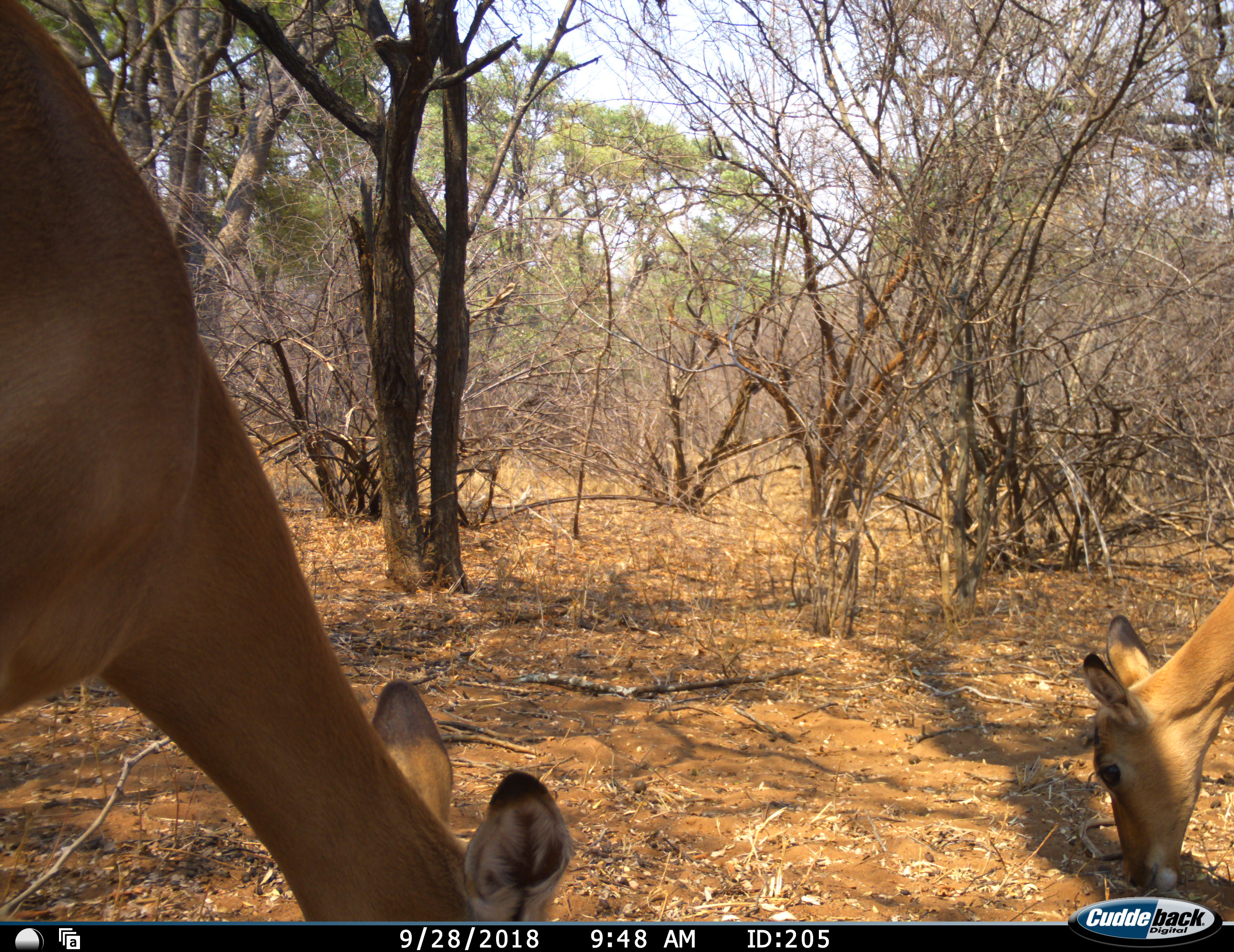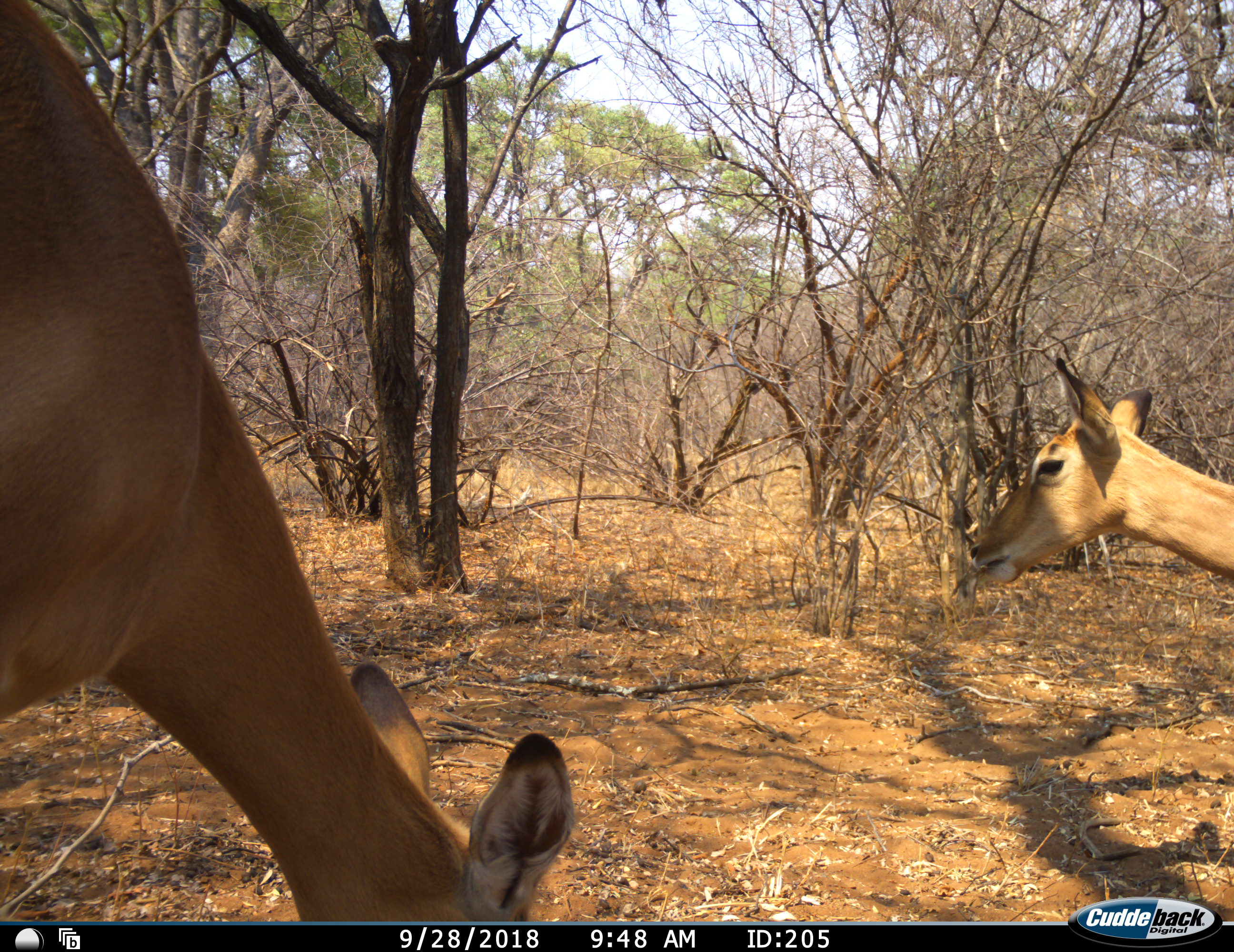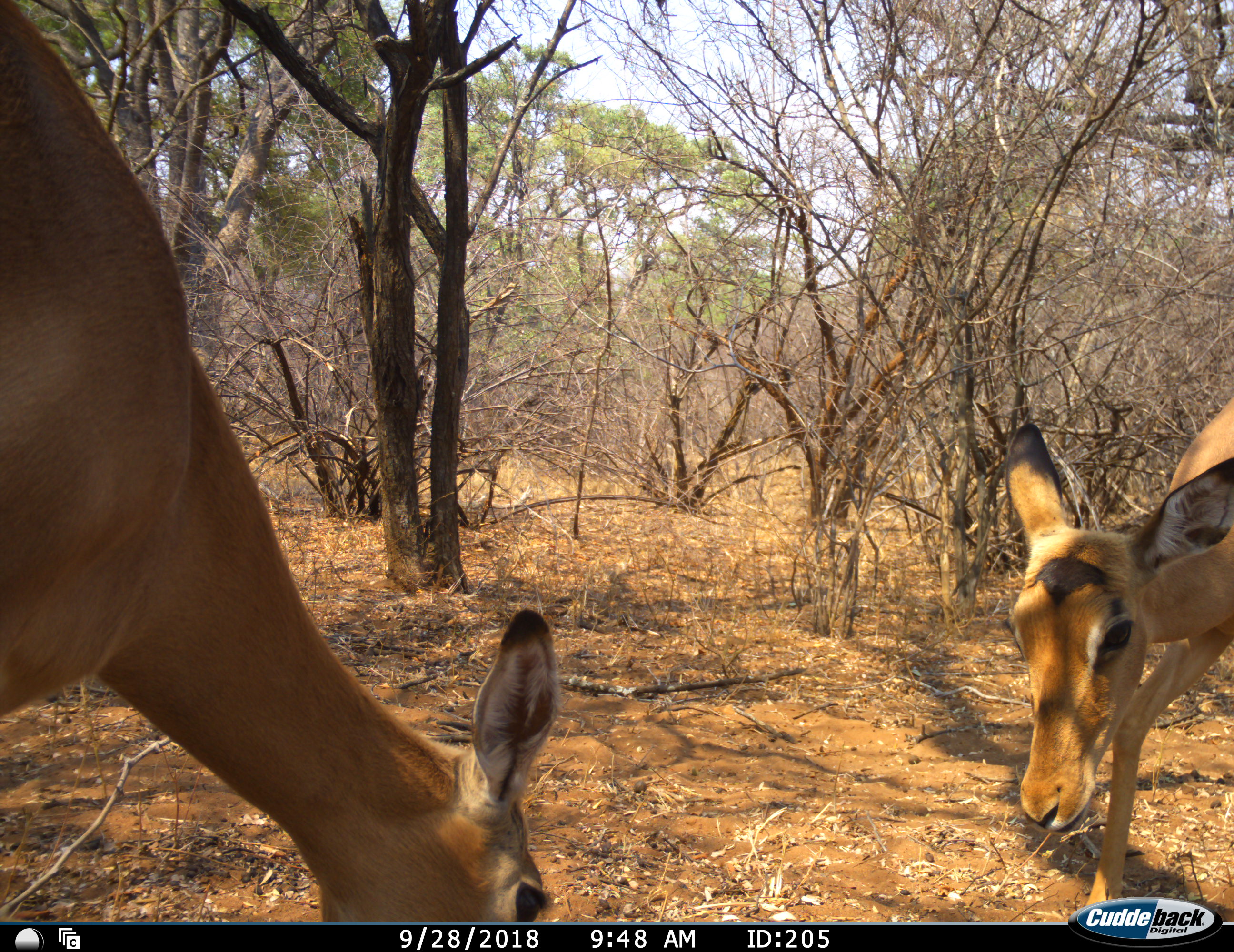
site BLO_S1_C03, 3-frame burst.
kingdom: Animalia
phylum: Chordata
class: Mammalia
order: Artiodactyla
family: Bovidae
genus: Aepyceros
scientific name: Aepyceros melampus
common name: impala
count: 2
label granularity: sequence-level